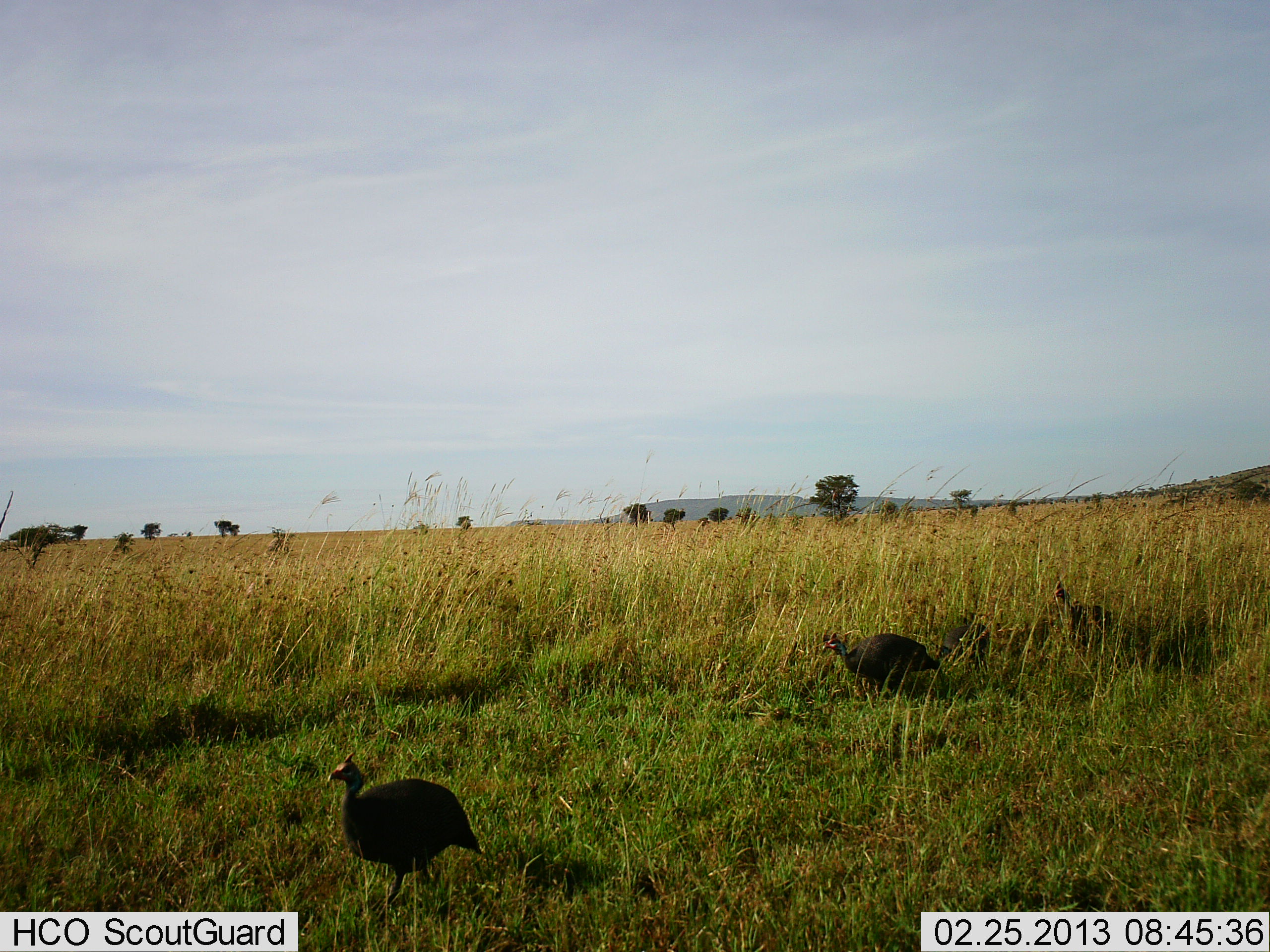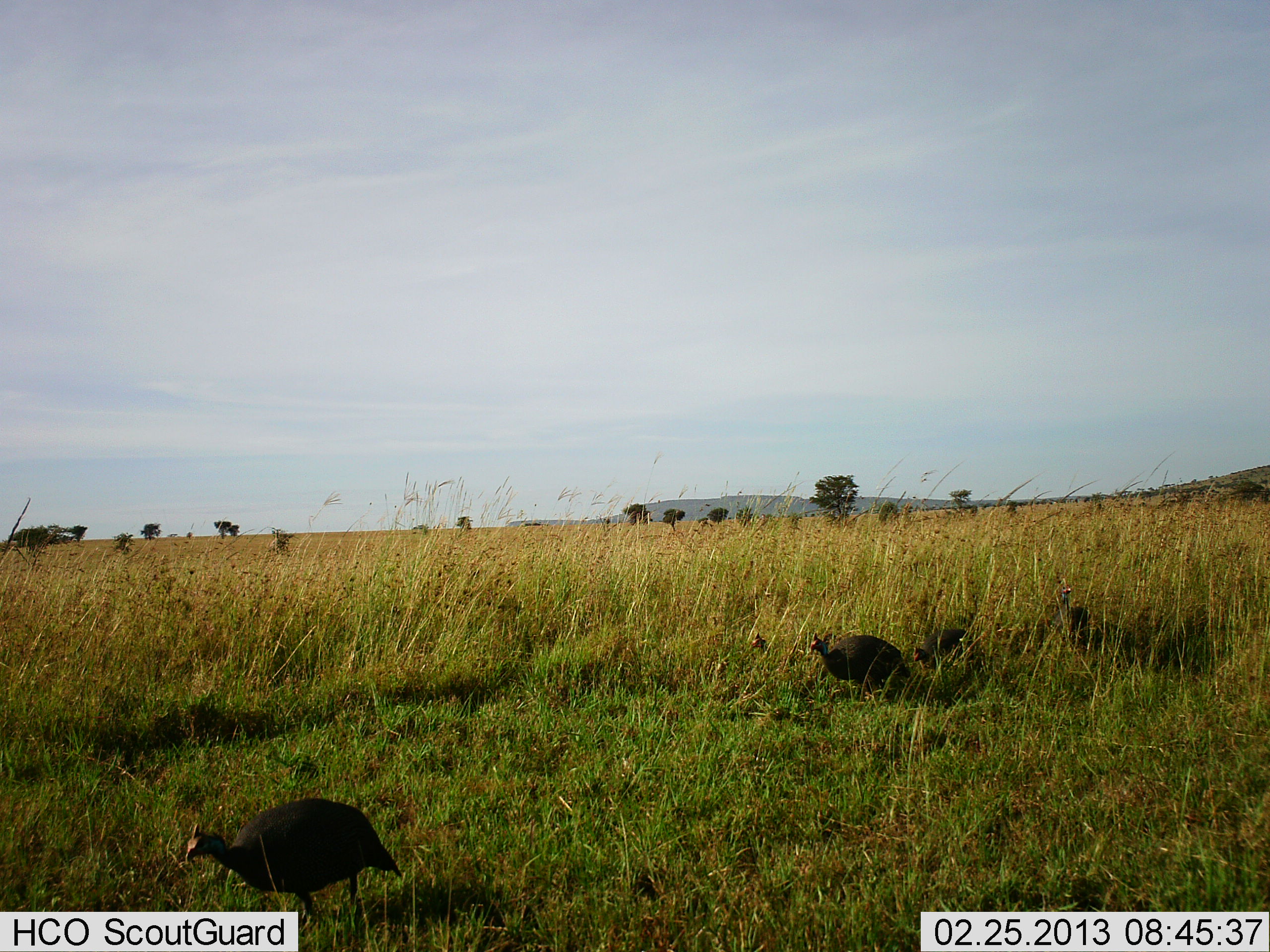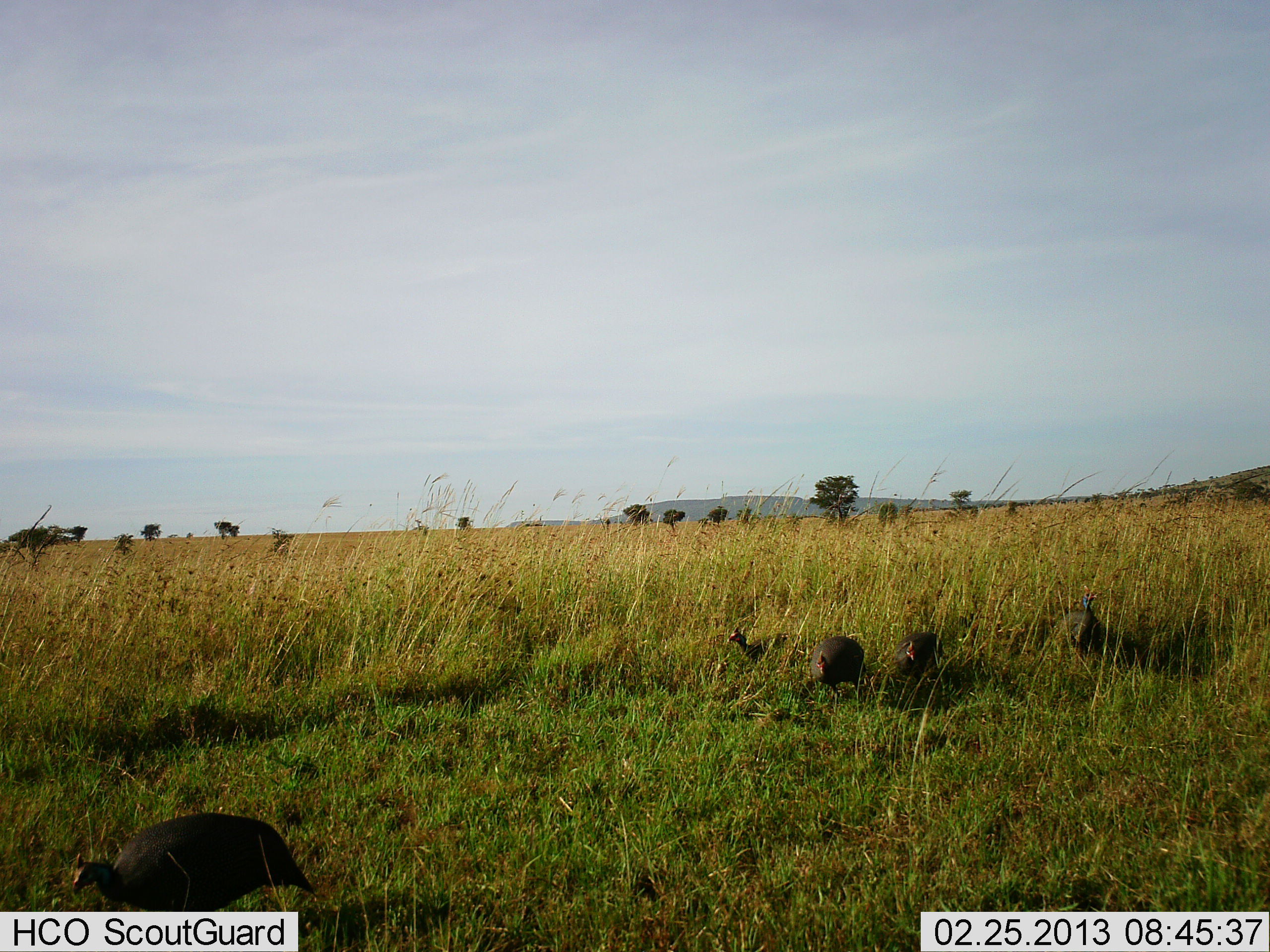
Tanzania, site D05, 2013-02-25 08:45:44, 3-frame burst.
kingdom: Animalia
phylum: Chordata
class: Aves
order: Galliformes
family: Numididae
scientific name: Numididae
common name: guinea fowl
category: guineafowl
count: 5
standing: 10%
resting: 0%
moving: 95%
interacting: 0%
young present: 0%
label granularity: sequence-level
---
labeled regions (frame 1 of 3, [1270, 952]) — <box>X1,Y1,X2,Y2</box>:
animal: <box>325,750,482,921</box>; <box>821,631,940,697</box>; <box>1050,582,1112,648</box>; <box>936,622,991,669</box>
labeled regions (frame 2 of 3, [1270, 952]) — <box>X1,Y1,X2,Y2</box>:
animal: <box>186,797,403,929</box>; <box>1049,584,1149,661</box>; <box>810,632,911,701</box>; <box>912,628,973,674</box>; <box>749,632,770,657</box>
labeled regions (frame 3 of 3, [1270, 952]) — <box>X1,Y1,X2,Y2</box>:
animal: <box>71,812,317,912</box>; <box>810,635,868,708</box>; <box>1050,585,1100,661</box>; <box>893,631,946,690</box>; <box>727,626,792,664</box>